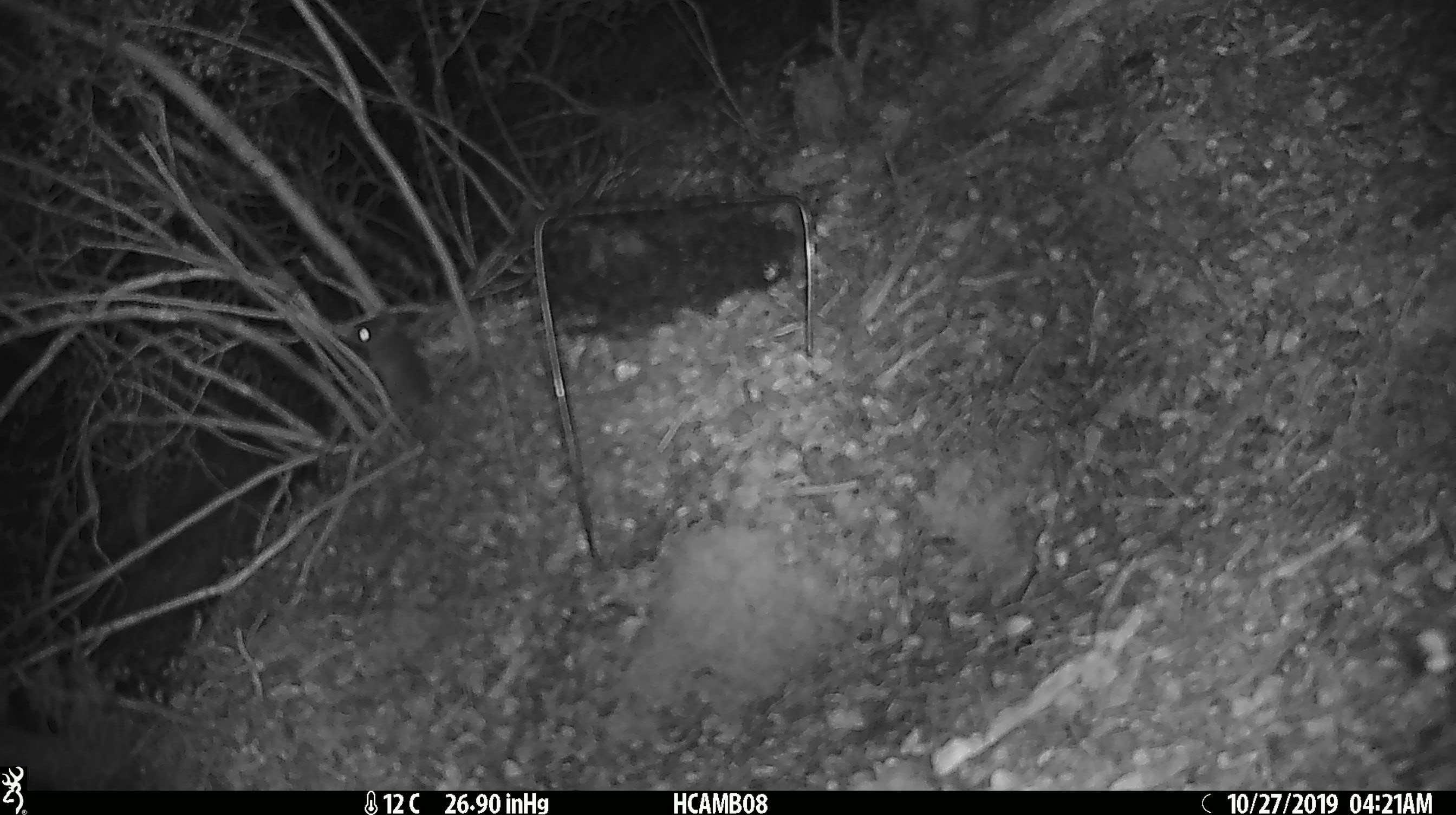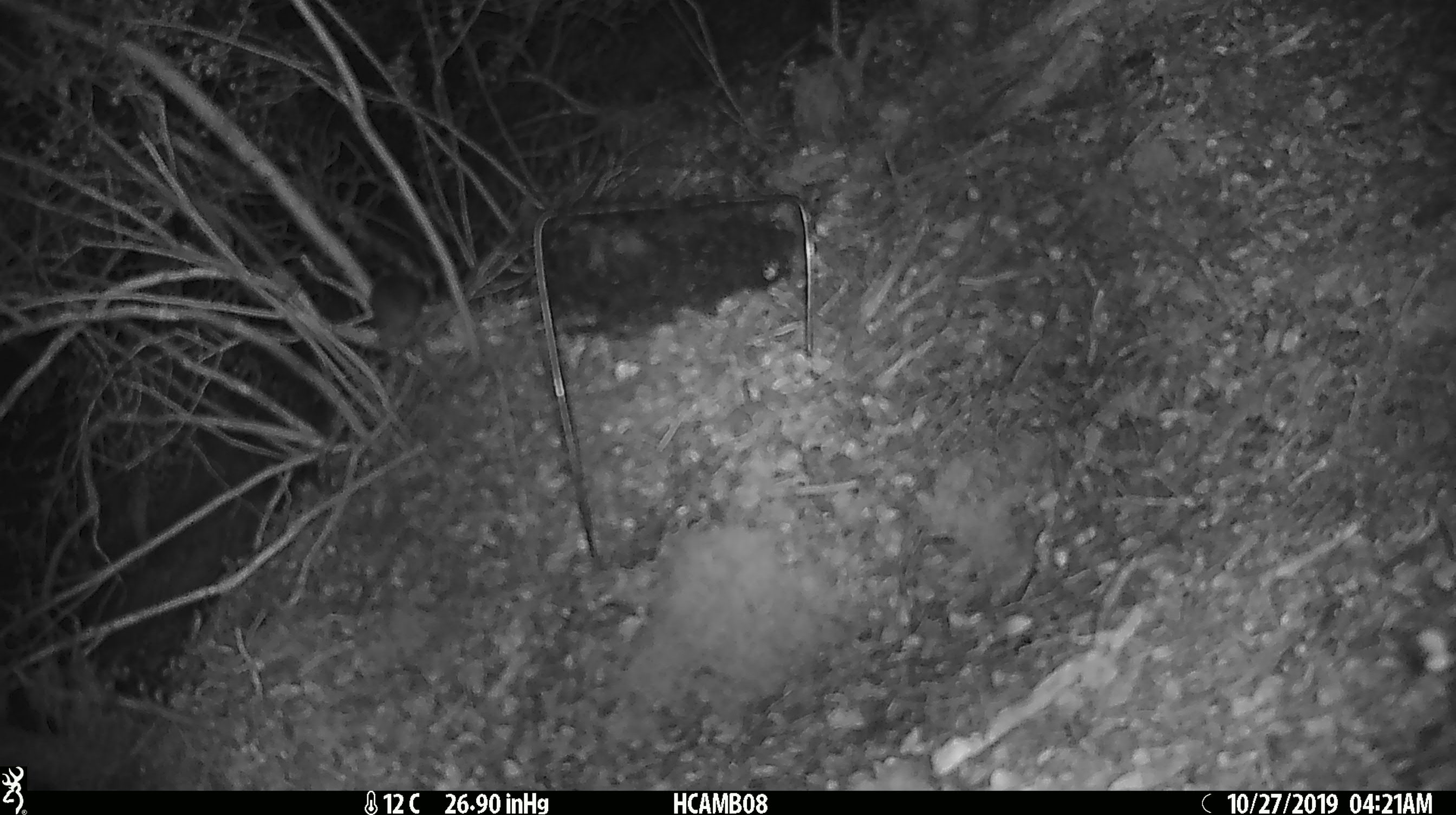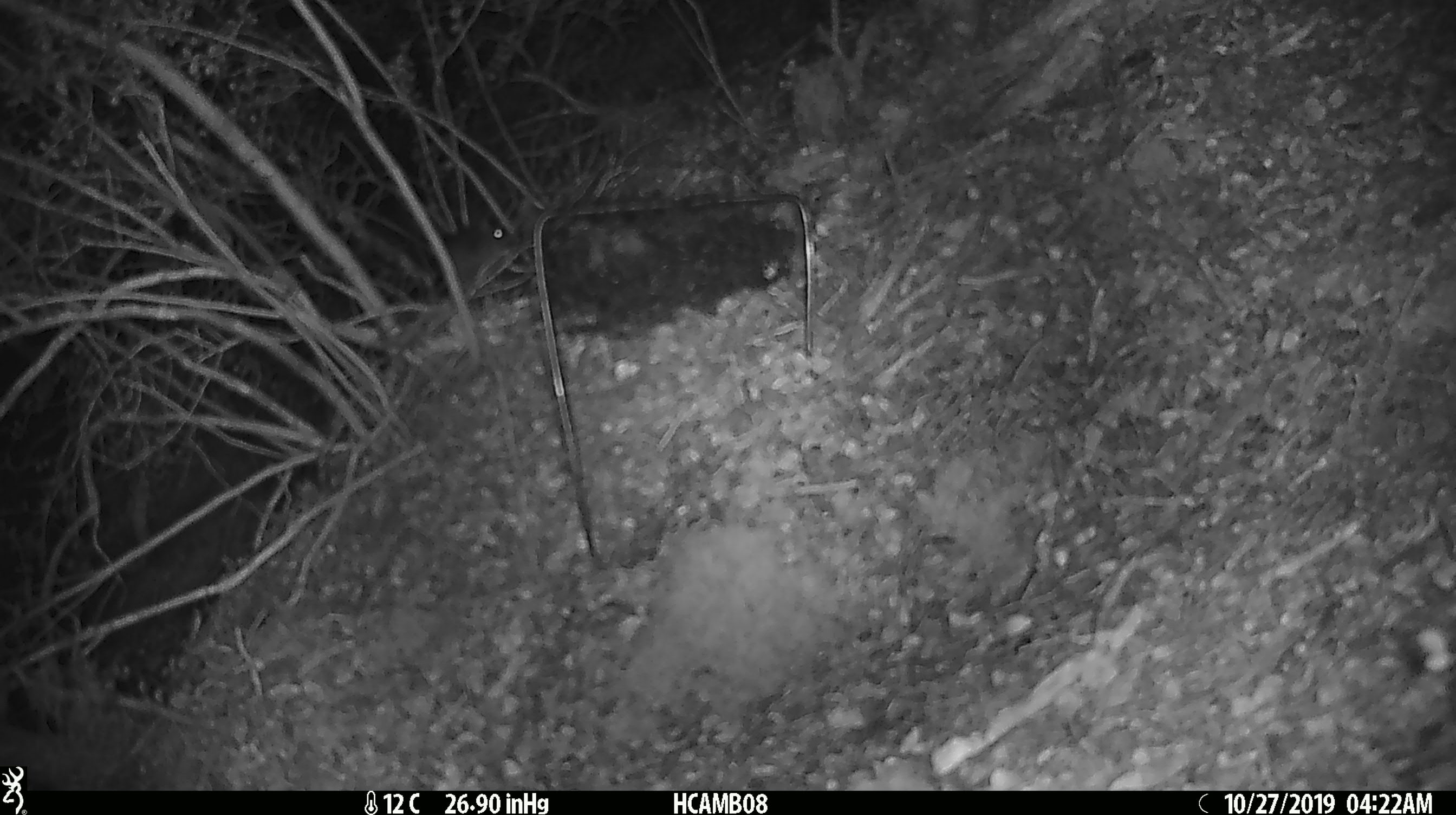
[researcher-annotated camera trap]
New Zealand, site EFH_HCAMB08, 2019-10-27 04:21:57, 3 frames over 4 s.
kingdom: Animalia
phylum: Chordata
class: Mammalia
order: Rodentia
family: Muridae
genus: Mus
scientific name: Mus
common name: mouse